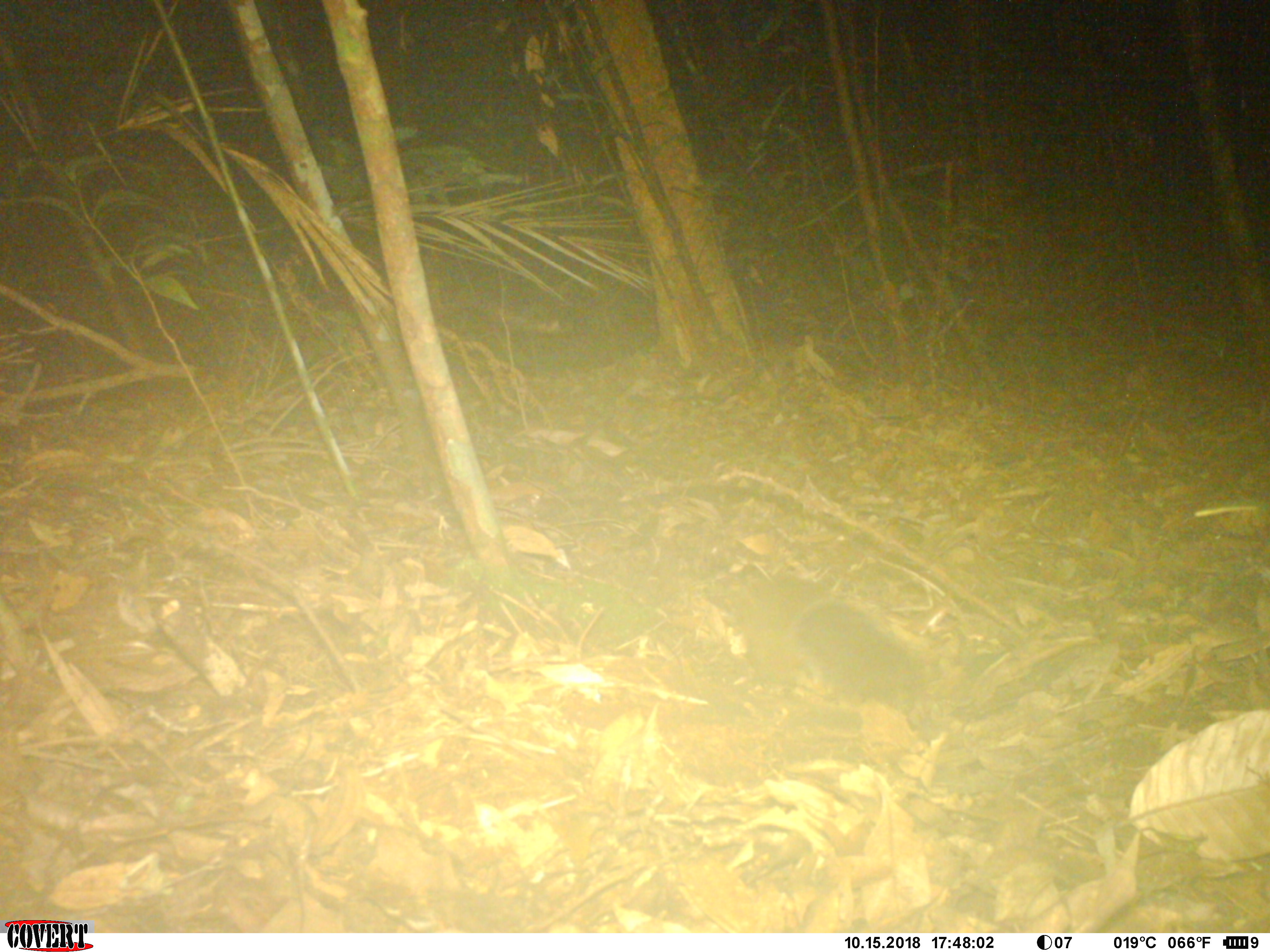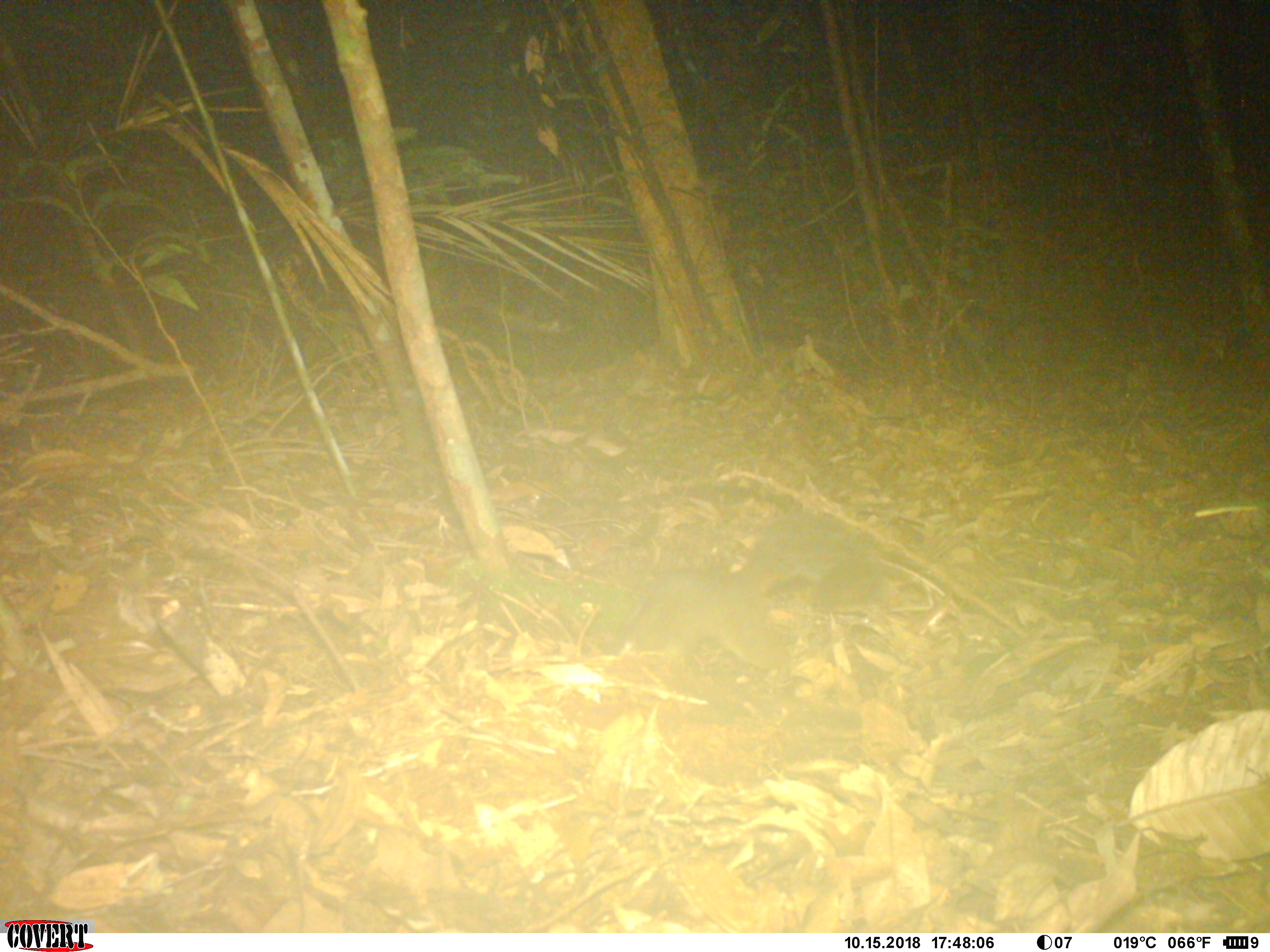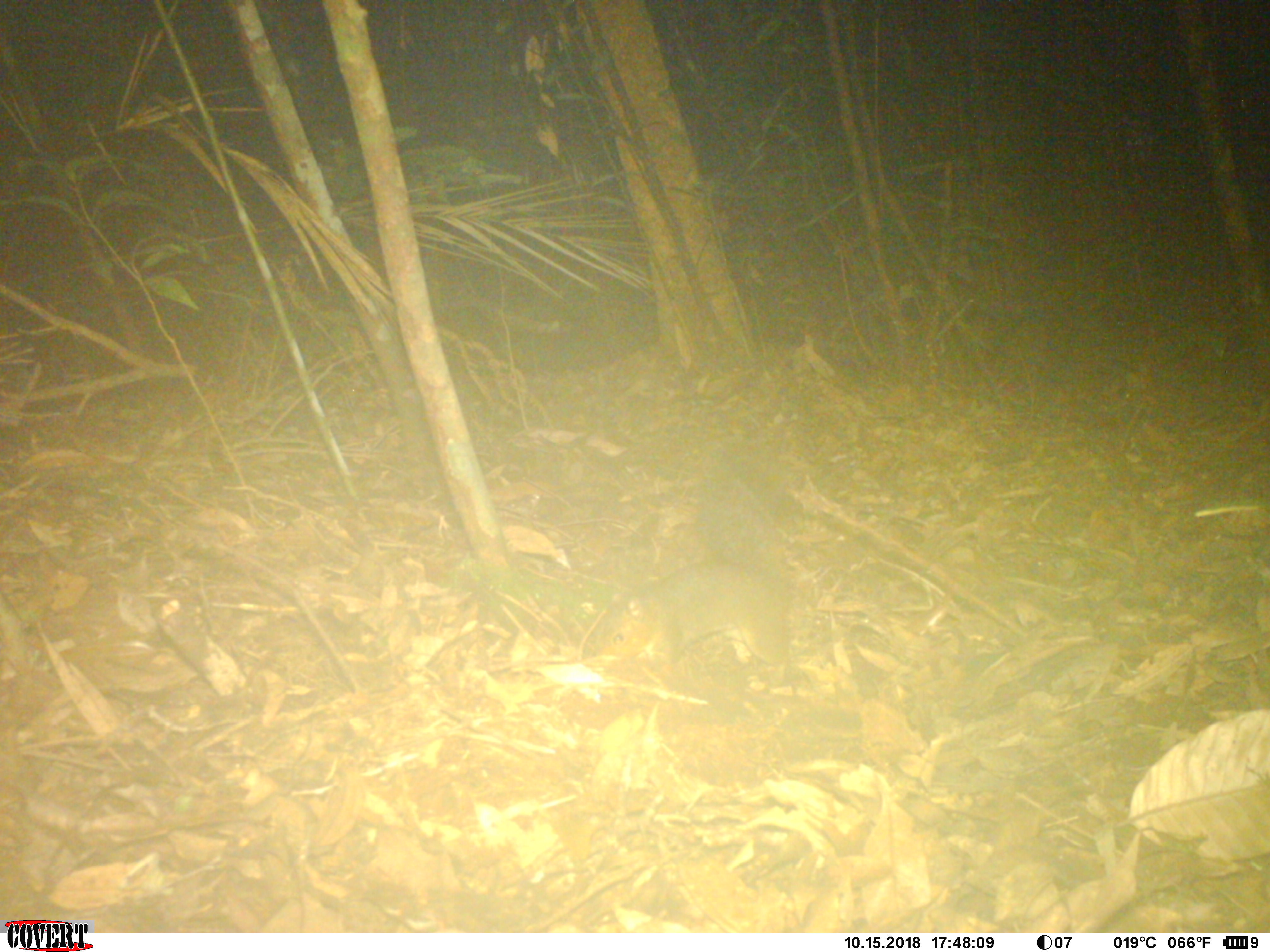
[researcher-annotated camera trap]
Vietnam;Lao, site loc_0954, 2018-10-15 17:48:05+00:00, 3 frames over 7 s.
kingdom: Animalia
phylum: Chordata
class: Mammalia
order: Rodentia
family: Sciuridae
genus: Dremomys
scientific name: Dremomys rufigenis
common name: red-cheeked squirrel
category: red cheeked squirrel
Red cheeked squirrel (red-cheeked squirrel) (Dremomys rufigenis). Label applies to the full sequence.